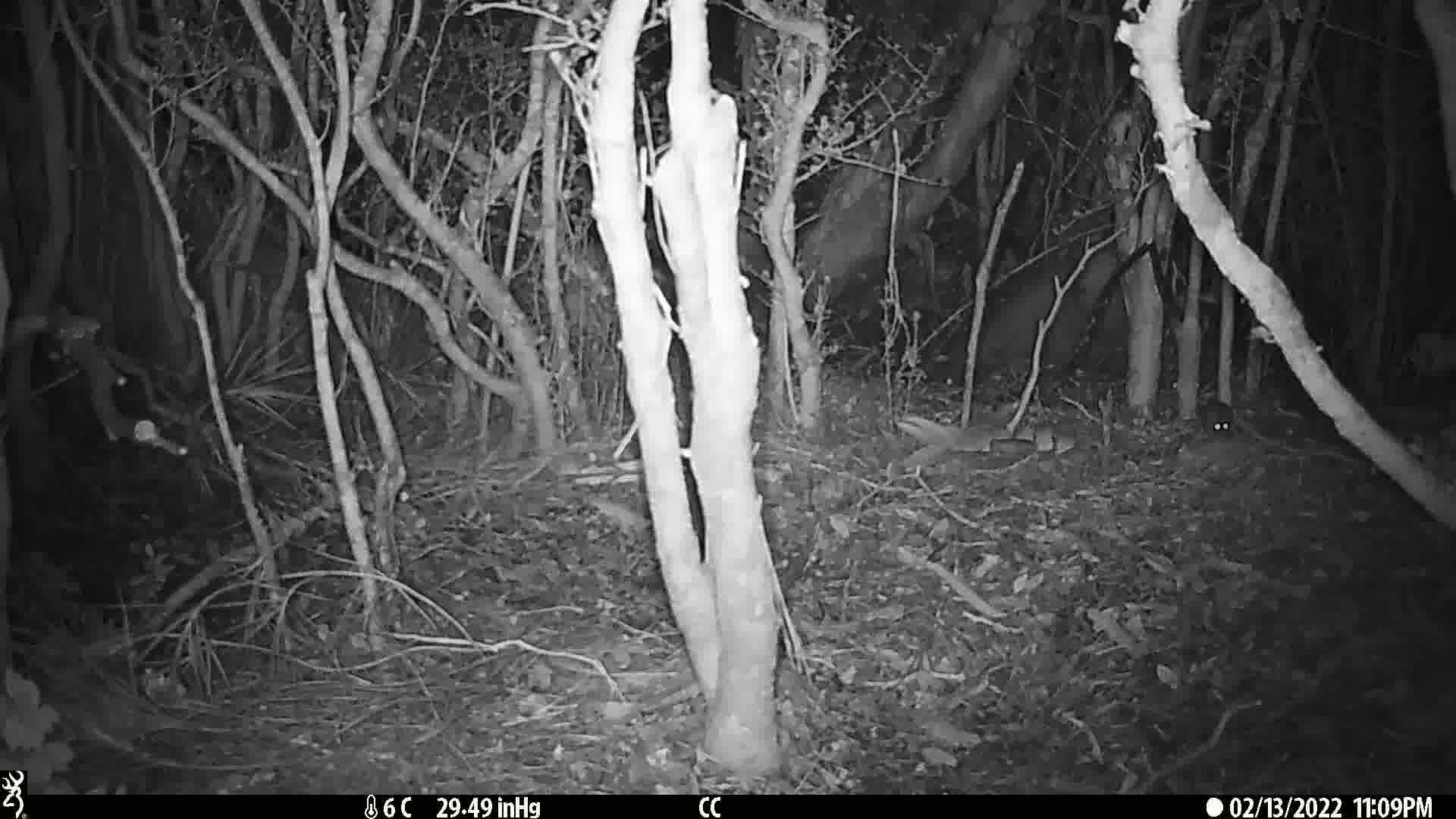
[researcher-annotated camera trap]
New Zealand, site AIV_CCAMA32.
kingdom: Animalia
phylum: Chordata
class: Mammalia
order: Rodentia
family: Muridae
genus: Mus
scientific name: Mus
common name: mouse